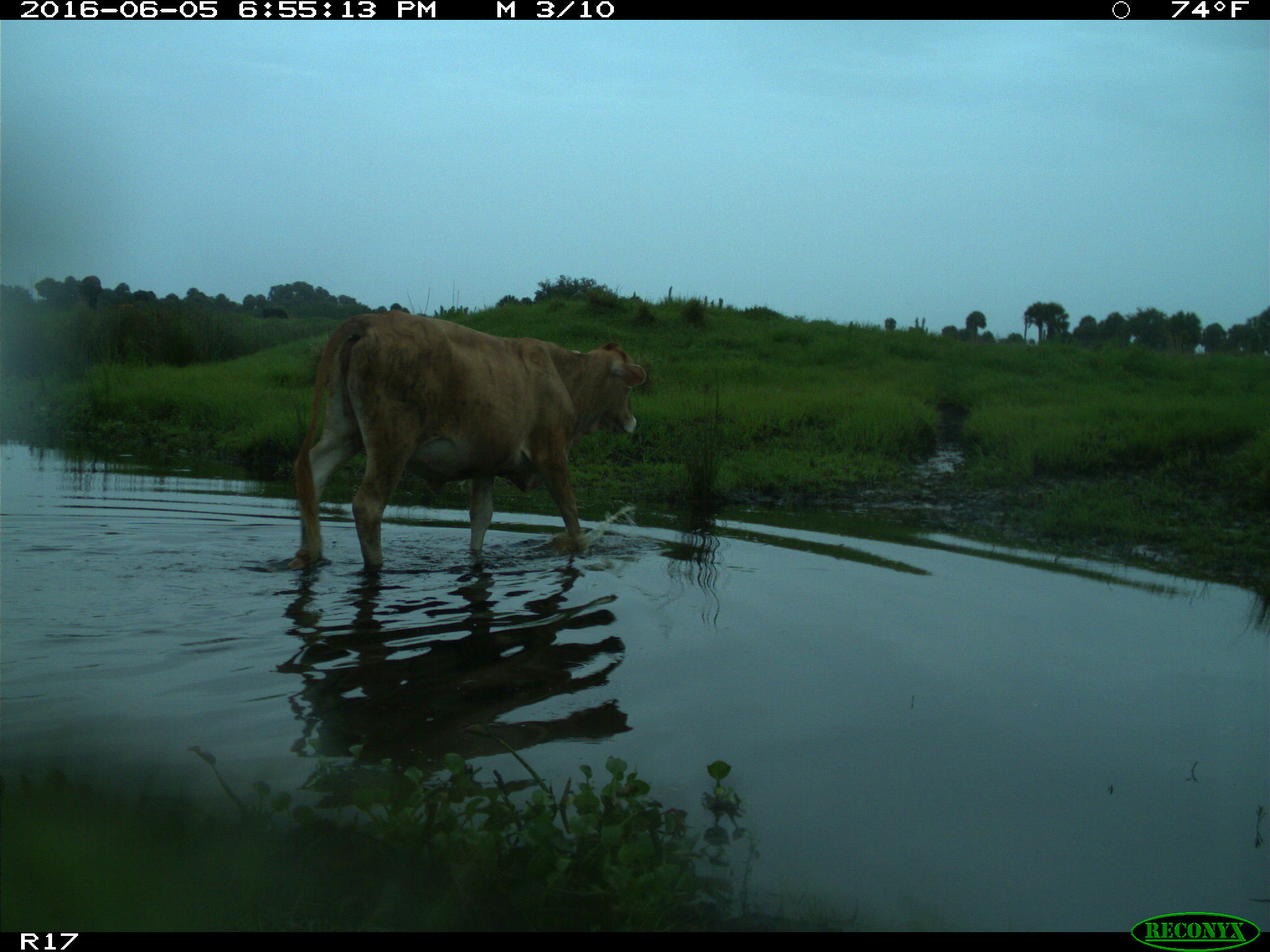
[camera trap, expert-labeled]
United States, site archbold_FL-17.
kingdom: Animalia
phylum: Chordata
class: Mammalia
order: Artiodactyla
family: Bovidae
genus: Bos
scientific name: Bos taurus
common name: domestic cow